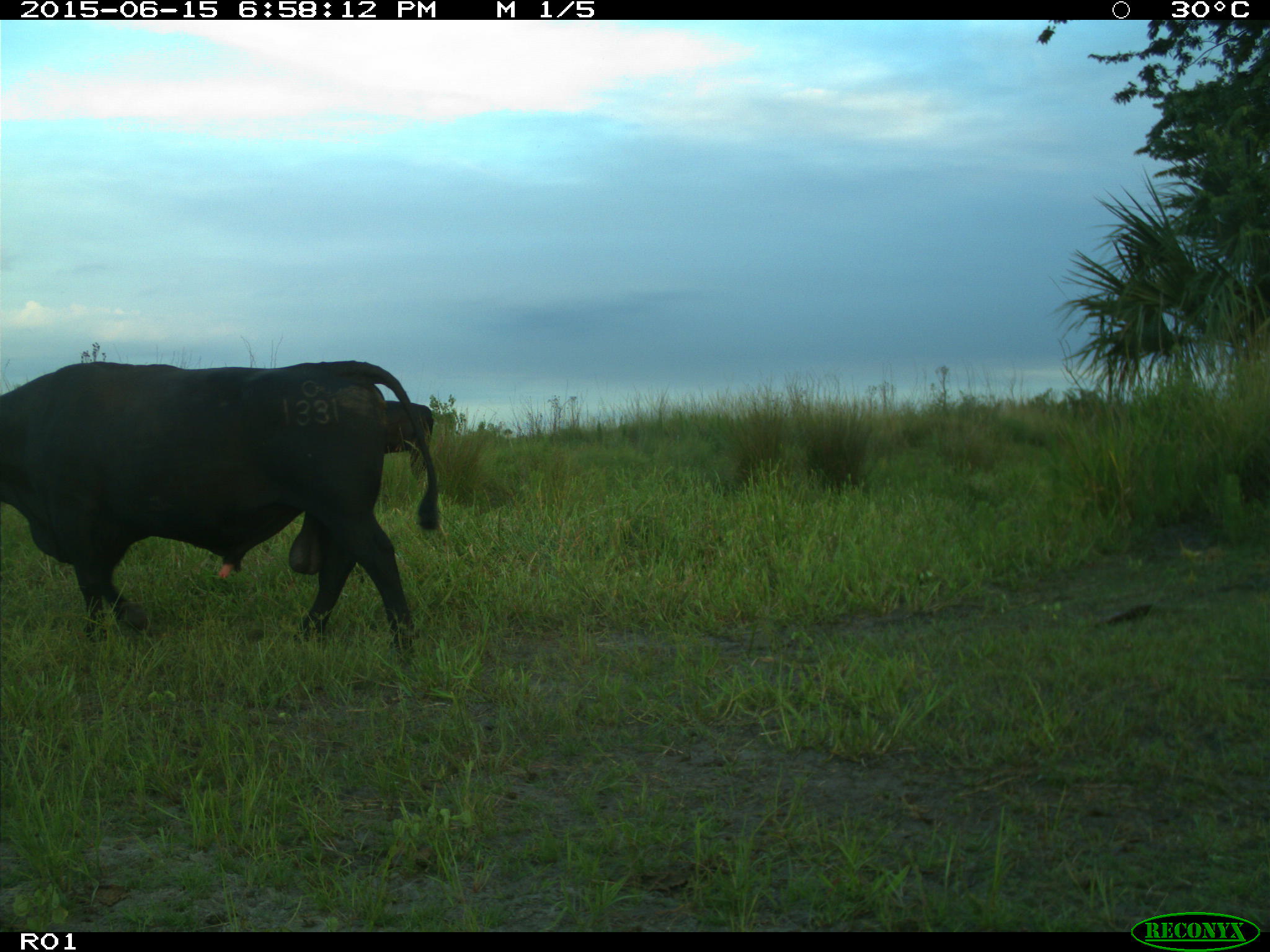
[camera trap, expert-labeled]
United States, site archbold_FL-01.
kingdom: Animalia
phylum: Chordata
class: Mammalia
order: Artiodactyla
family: Bovidae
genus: Bos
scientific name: Bos taurus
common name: domestic cow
Bos taurus (domestic cow).